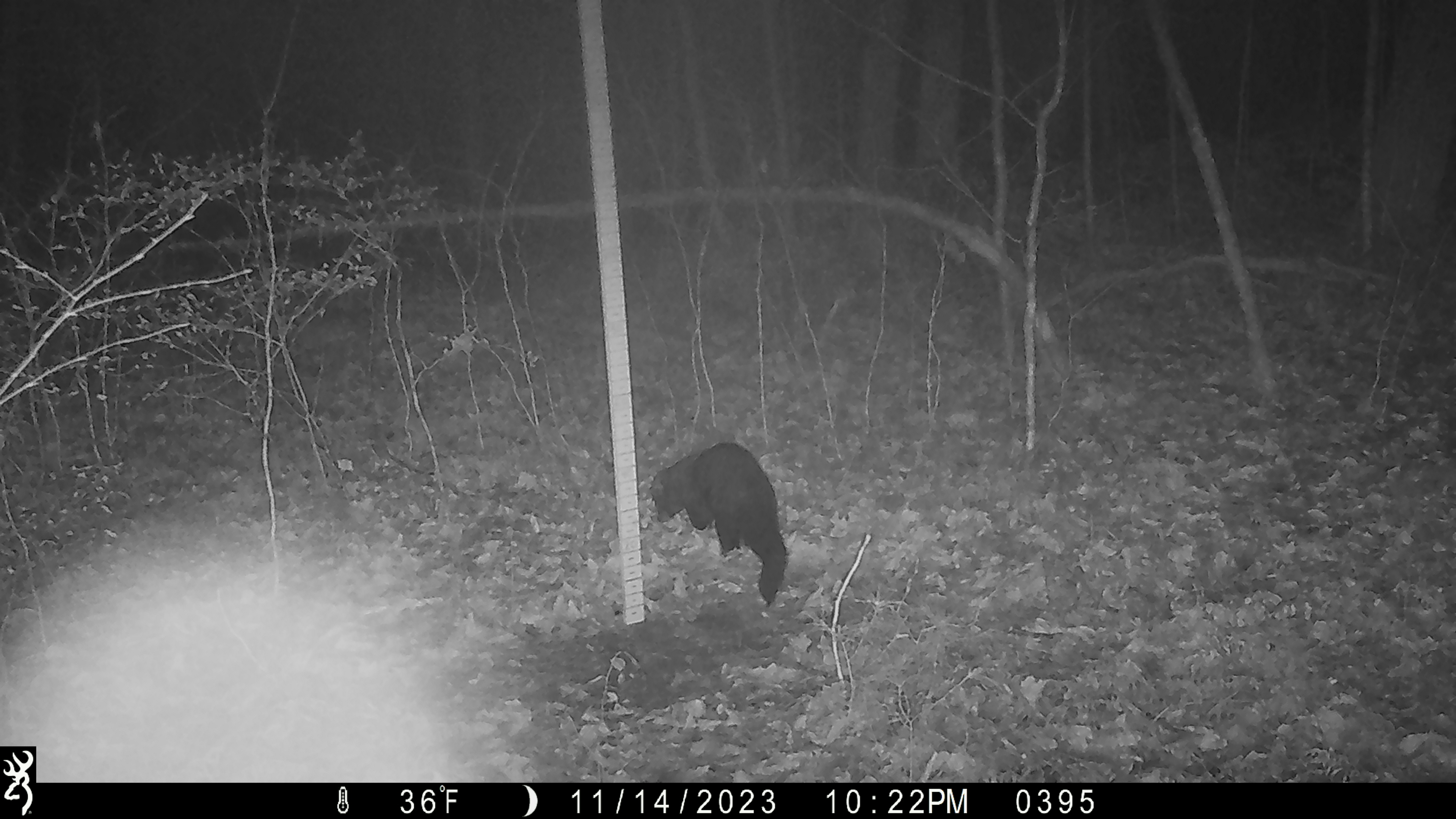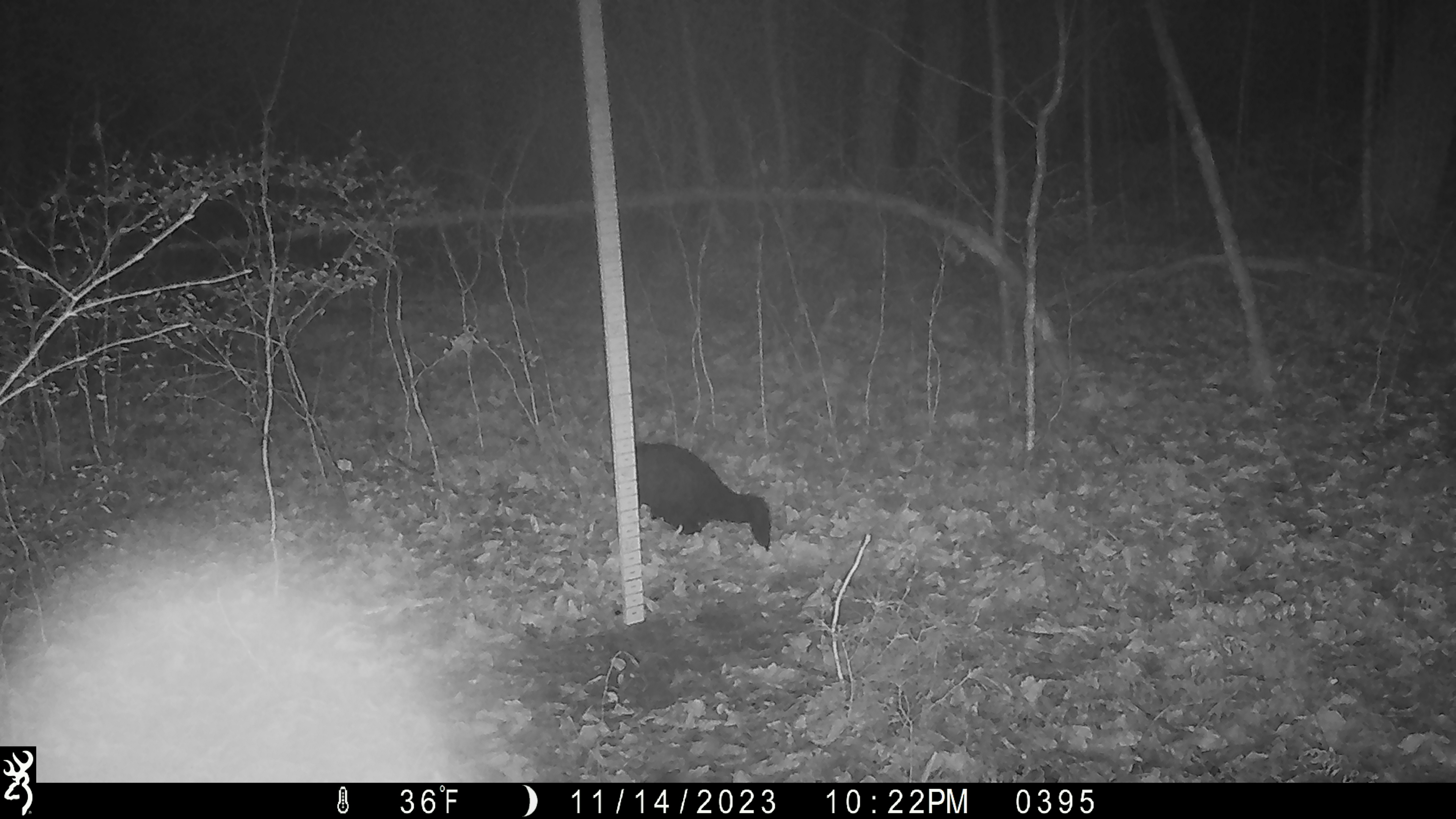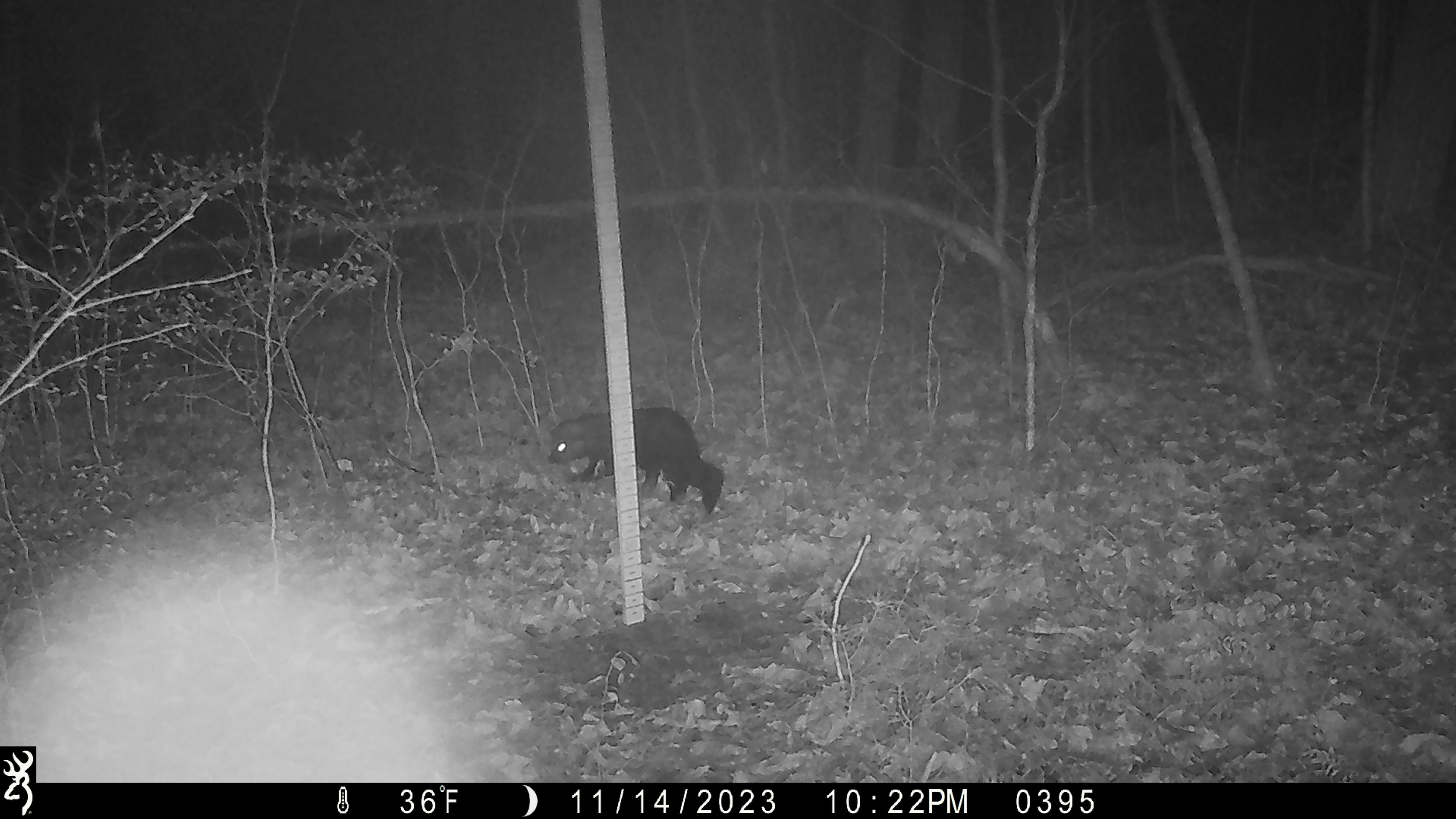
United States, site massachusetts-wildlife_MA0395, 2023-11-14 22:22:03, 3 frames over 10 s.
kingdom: Animalia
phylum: Chordata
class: Mammalia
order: Carnivora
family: Mustelidae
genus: Pekania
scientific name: Pekania pennanti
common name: fisher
Fisher (Pekania pennanti).